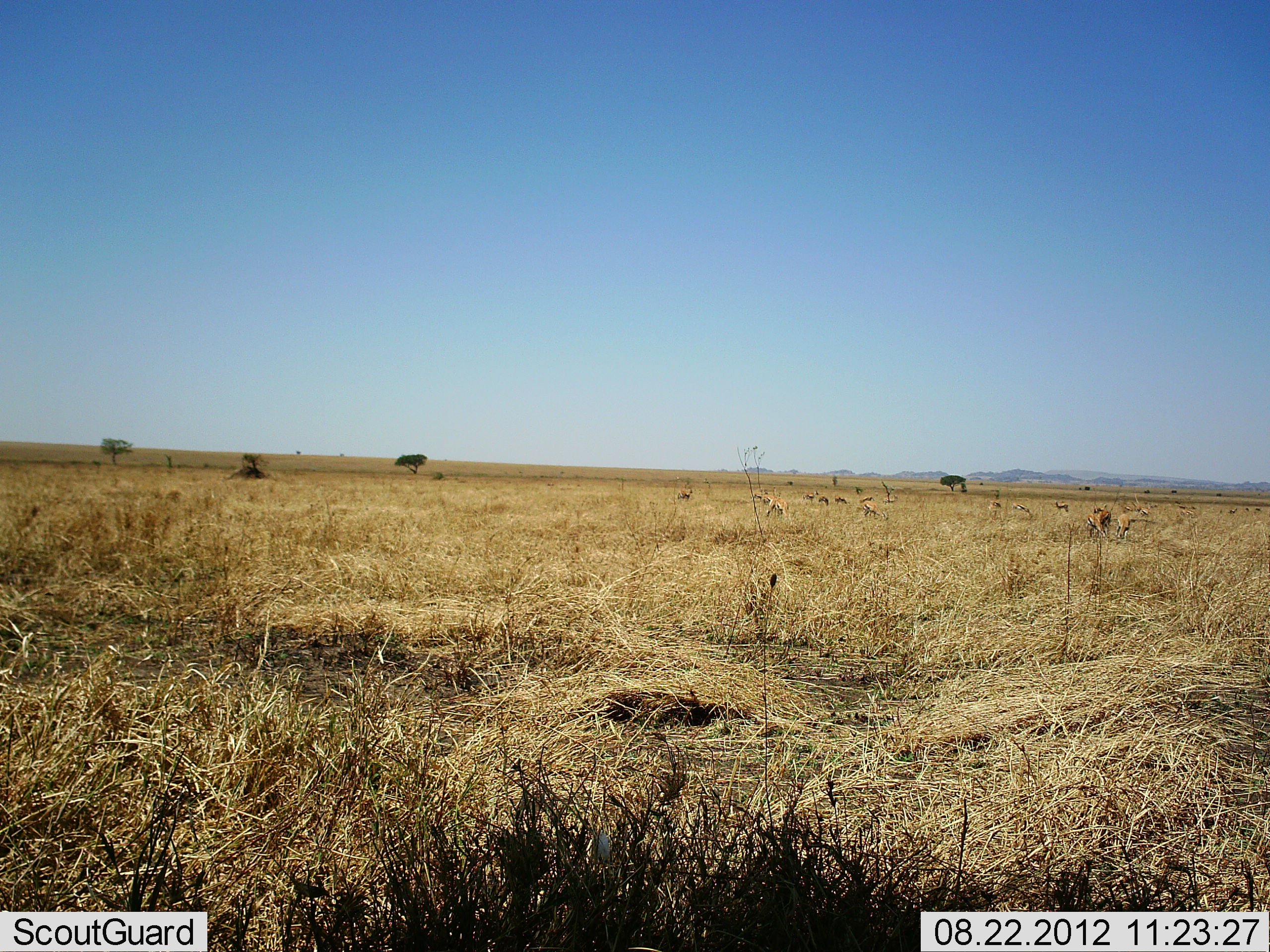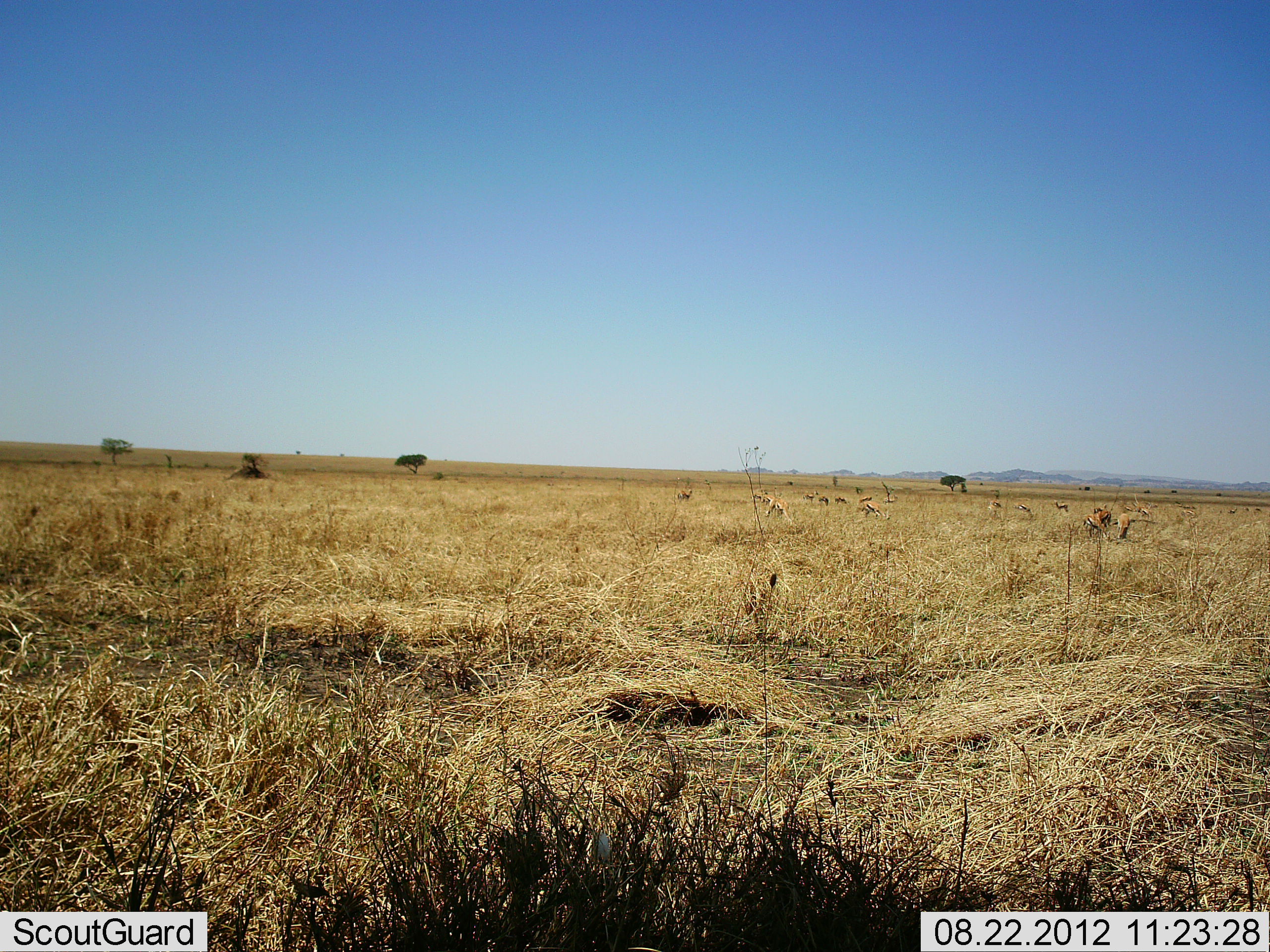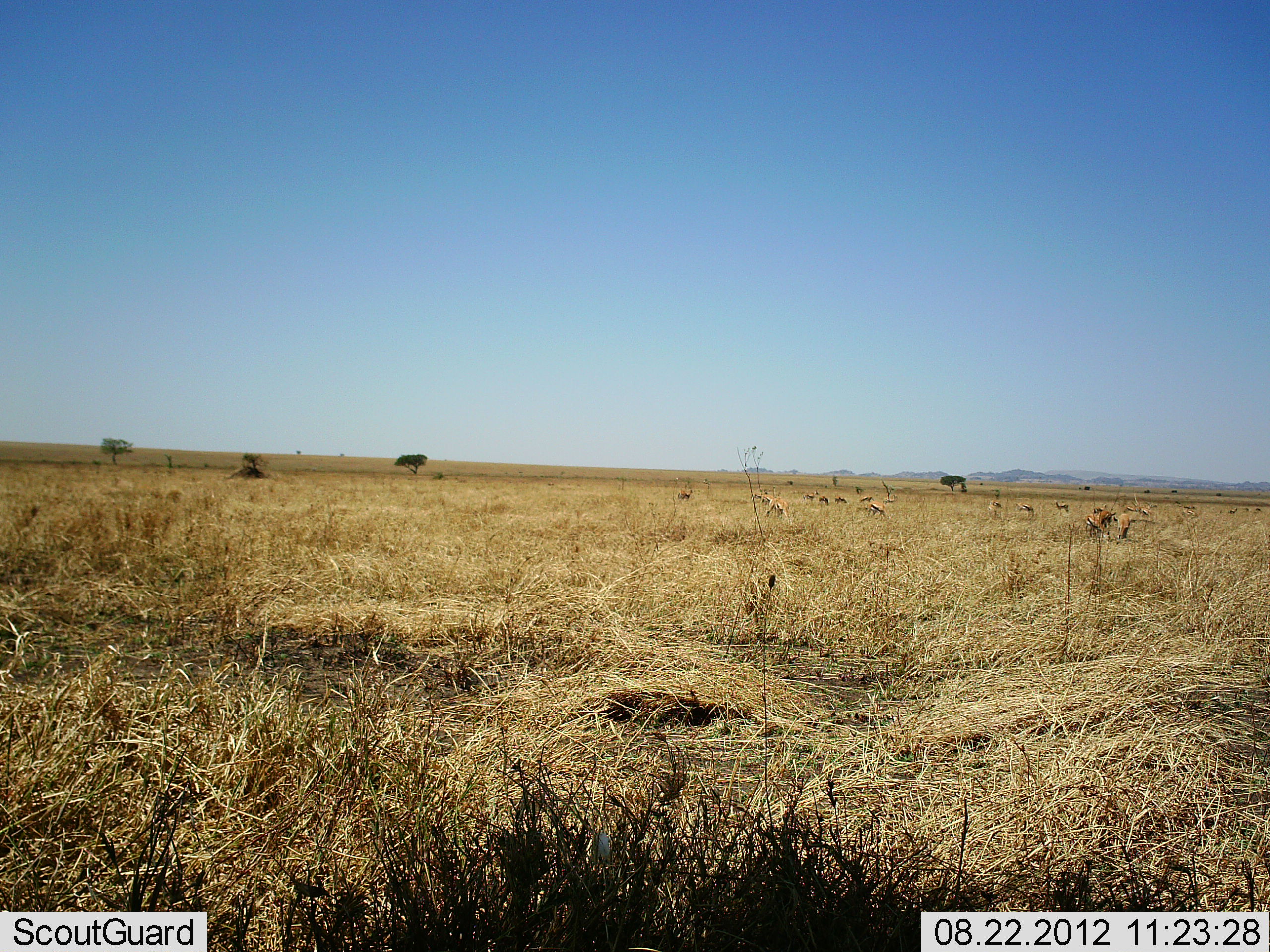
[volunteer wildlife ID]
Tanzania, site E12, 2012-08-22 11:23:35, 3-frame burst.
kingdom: Animalia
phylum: Chordata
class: Mammalia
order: Artiodactyla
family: Bovidae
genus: Eudorcas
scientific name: Eudorcas thomsonii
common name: thomson's gazelle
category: gazellethomsons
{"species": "gazellethomsons (thomson's gazelle) (Eudorcas thomsonii)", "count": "11-50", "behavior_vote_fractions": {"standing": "50%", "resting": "30%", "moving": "40%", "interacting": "0%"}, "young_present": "0%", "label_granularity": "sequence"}